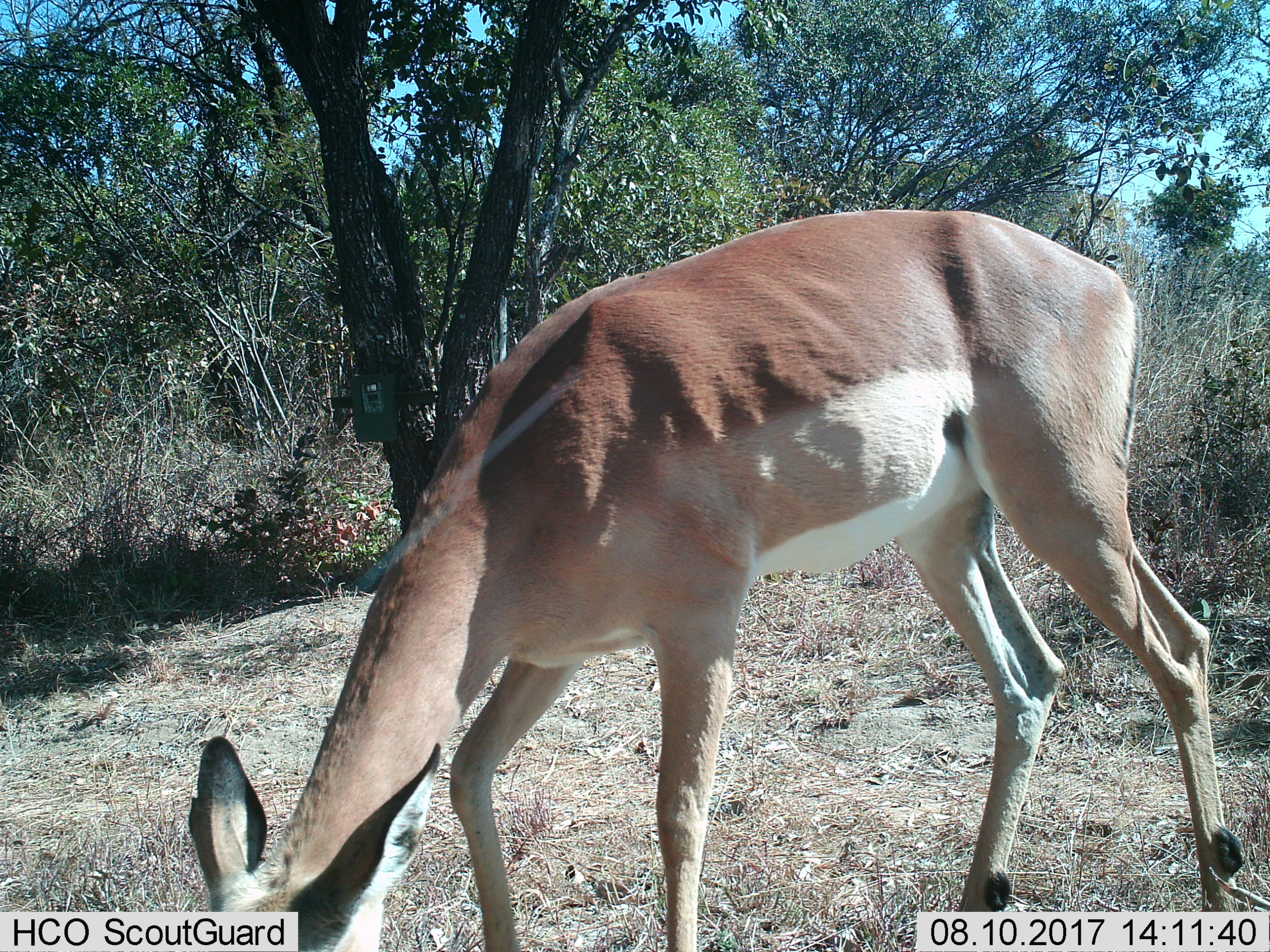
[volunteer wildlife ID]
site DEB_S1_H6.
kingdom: Animalia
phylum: Chordata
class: Mammalia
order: Artiodactyla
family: Bovidae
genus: Aepyceros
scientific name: Aepyceros melampus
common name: impala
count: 1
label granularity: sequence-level